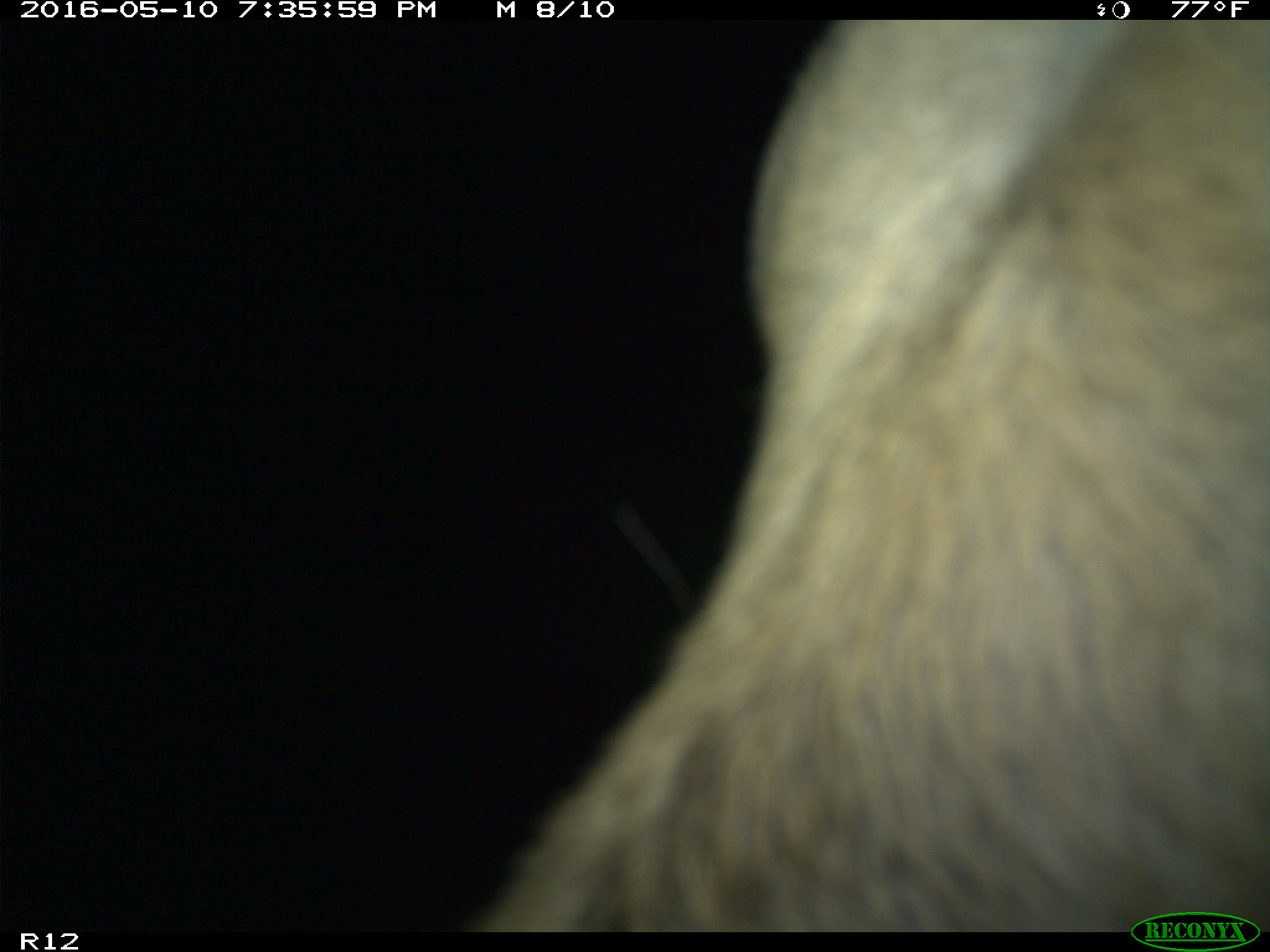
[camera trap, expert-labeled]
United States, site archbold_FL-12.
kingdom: Animalia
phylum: Chordata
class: Mammalia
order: Artiodactyla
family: Bovidae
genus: Bos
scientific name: Bos taurus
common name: domestic cow